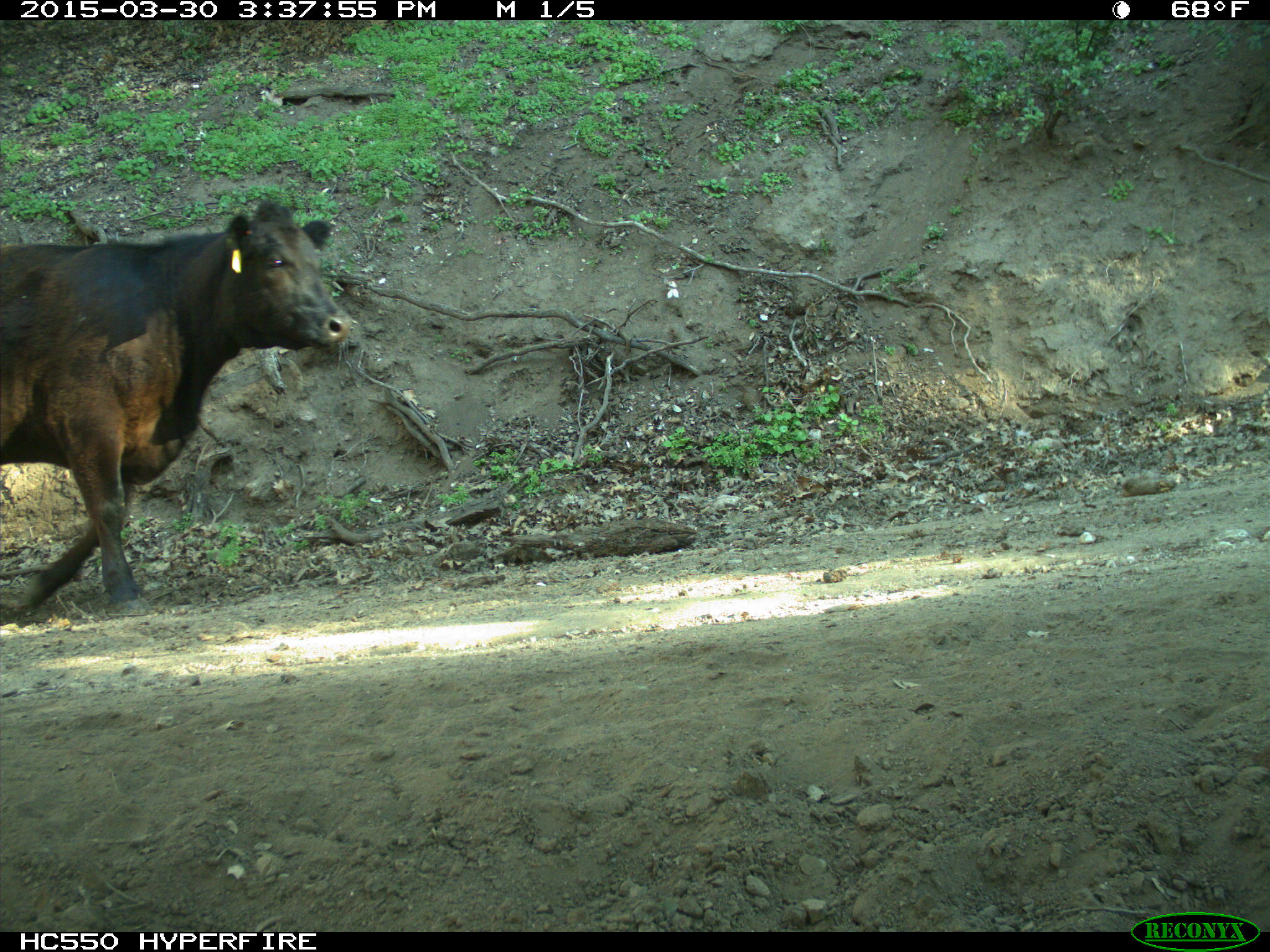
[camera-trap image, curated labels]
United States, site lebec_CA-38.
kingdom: Animalia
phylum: Chordata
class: Mammalia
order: Artiodactyla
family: Bovidae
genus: Bos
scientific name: Bos taurus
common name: domestic cow